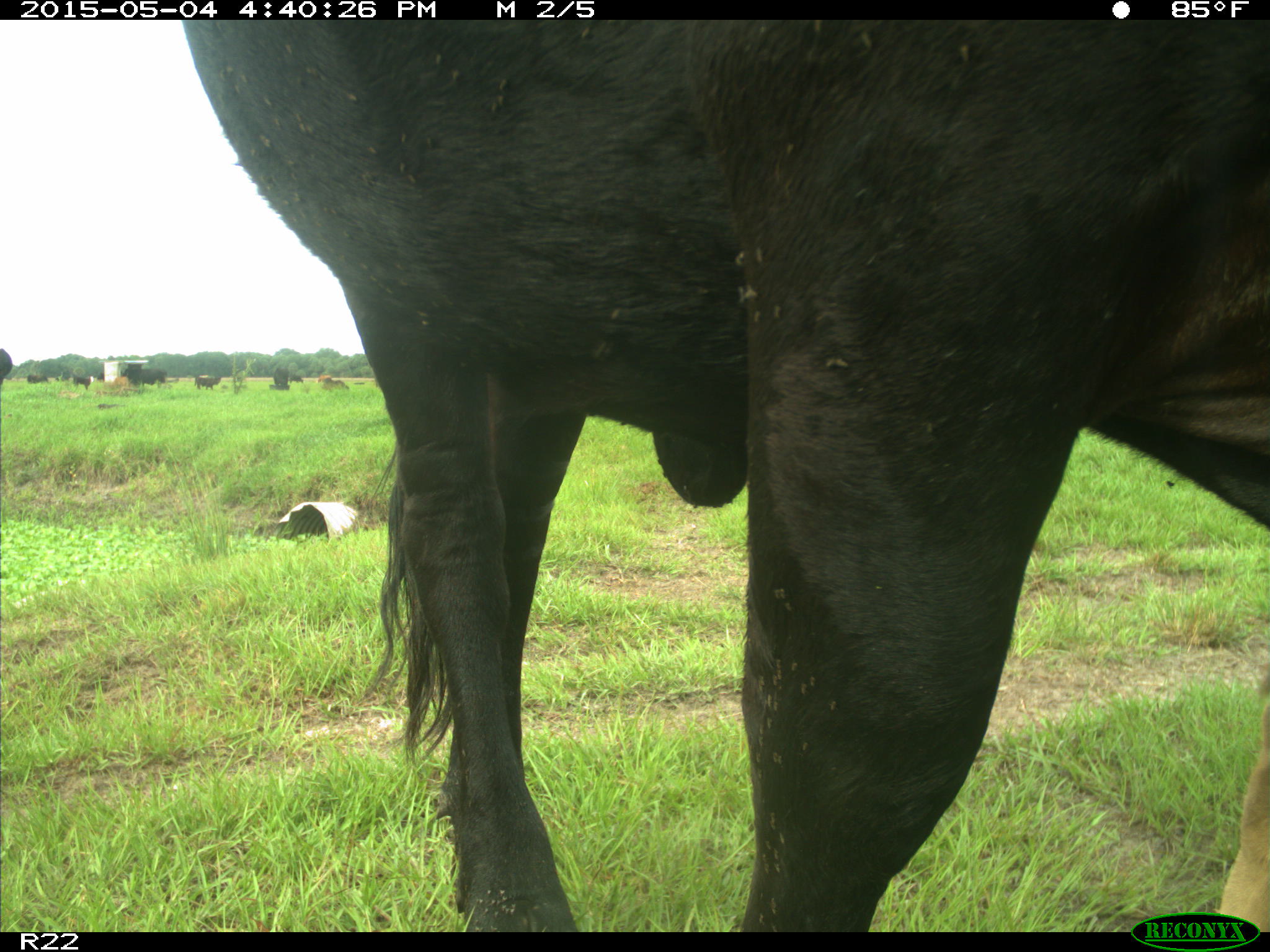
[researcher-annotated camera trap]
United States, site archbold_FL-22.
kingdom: Animalia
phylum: Chordata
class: Mammalia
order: Artiodactyla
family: Bovidae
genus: Bos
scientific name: Bos taurus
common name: domestic cow